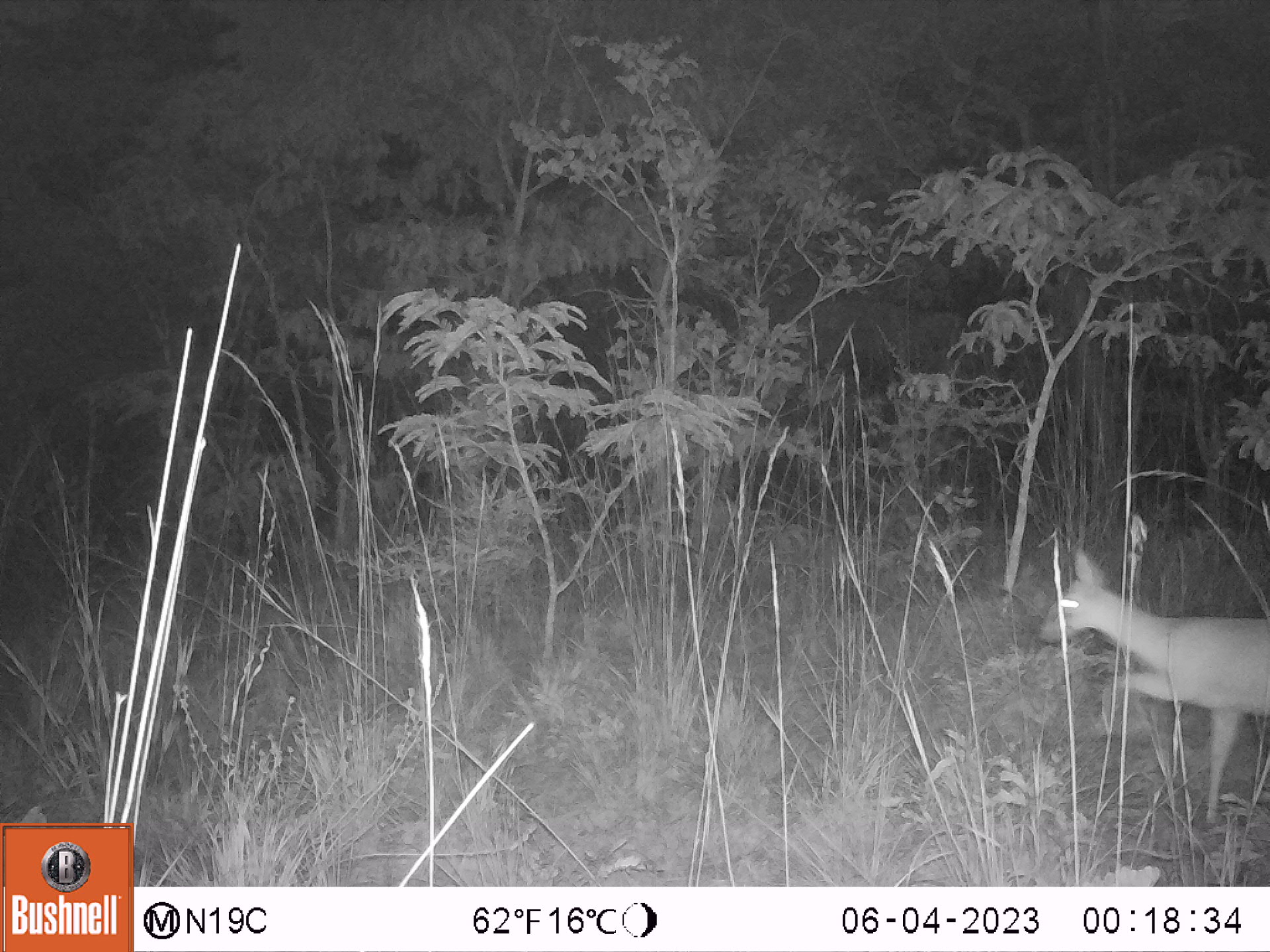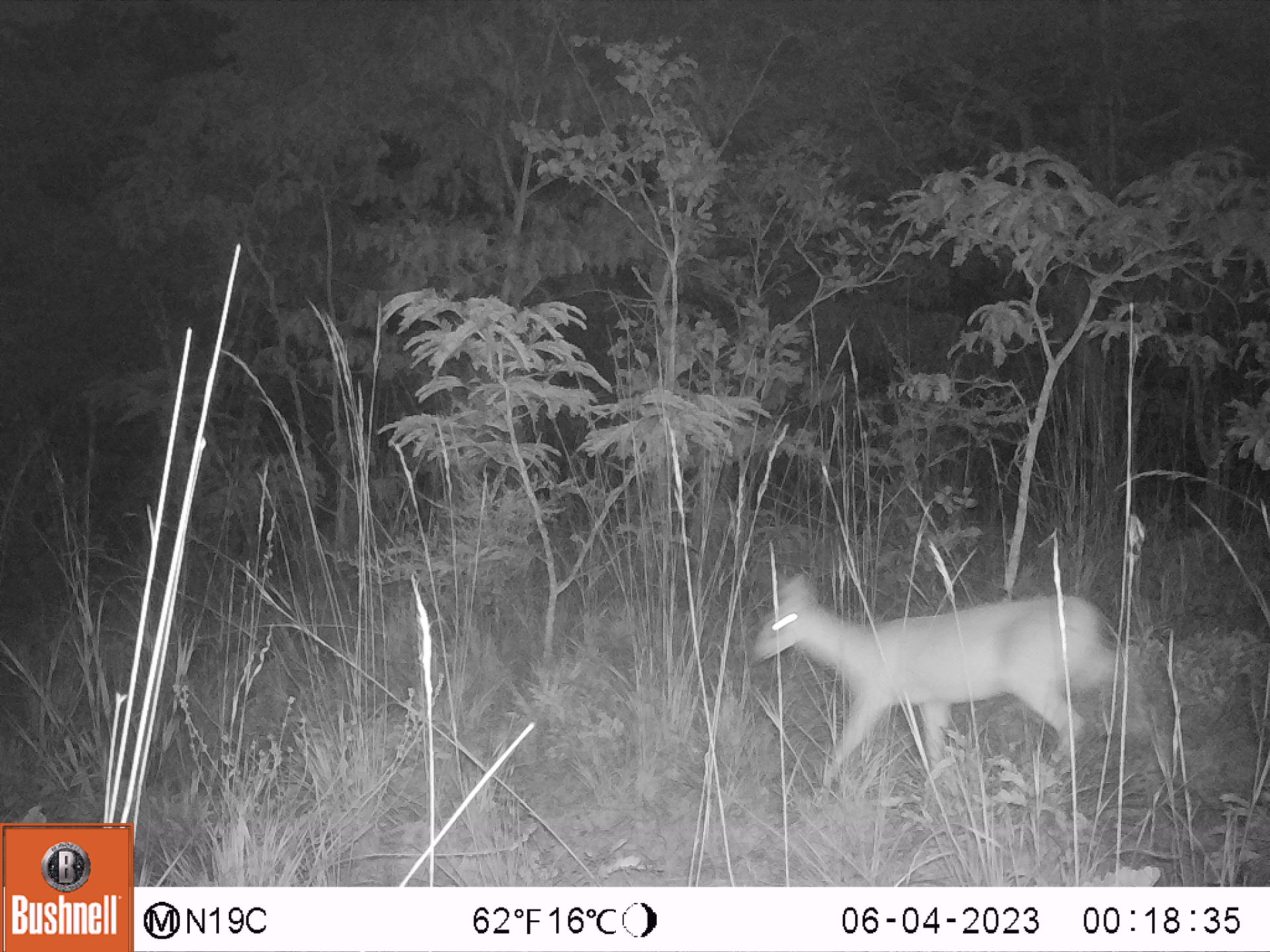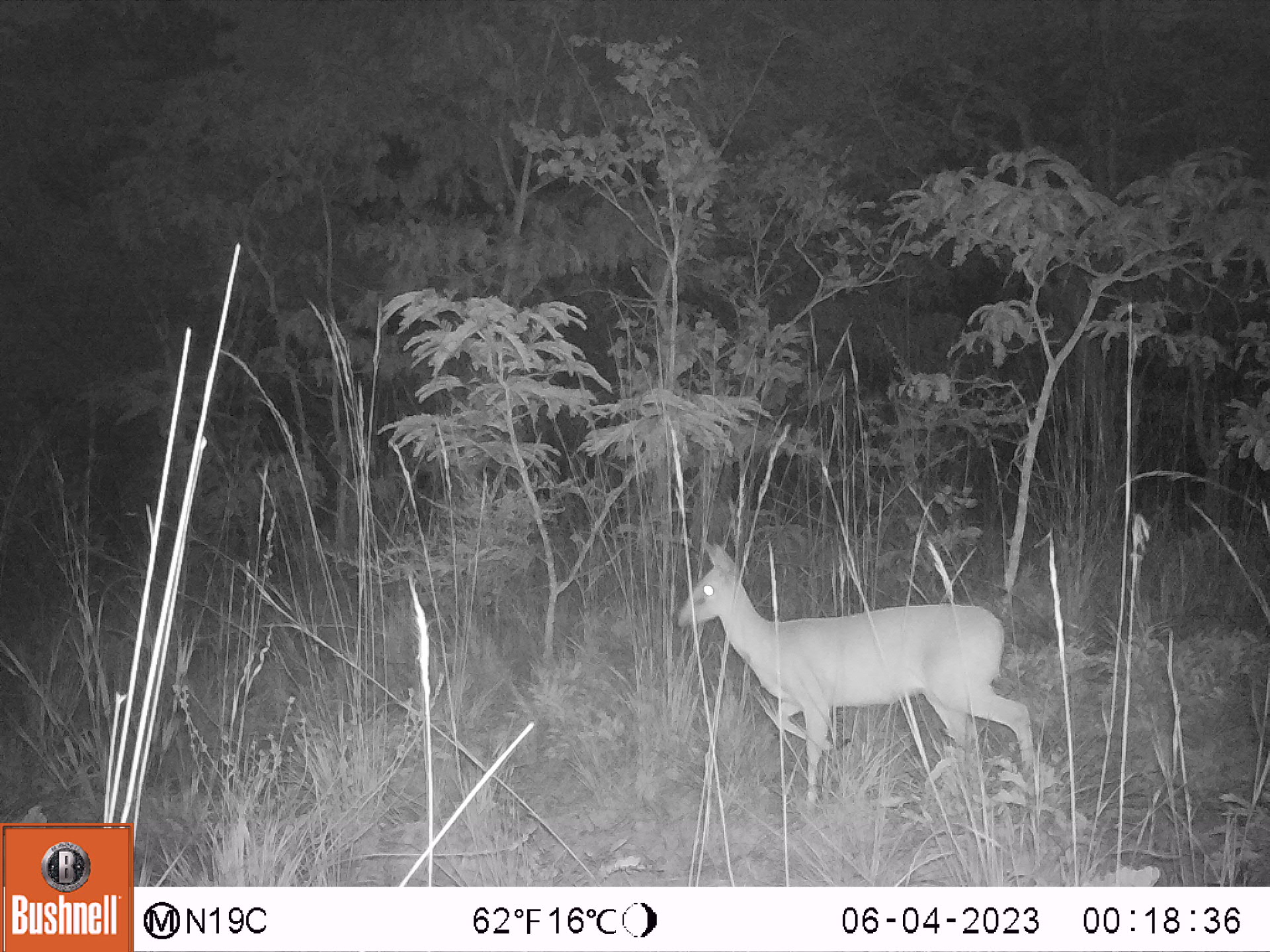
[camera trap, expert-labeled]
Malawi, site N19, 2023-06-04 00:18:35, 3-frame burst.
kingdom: Animalia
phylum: Chordata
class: Mammalia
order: Artiodactyla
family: Bovidae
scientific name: Antilopinae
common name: small antelope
Small antelope (Antilopinae), count 1.